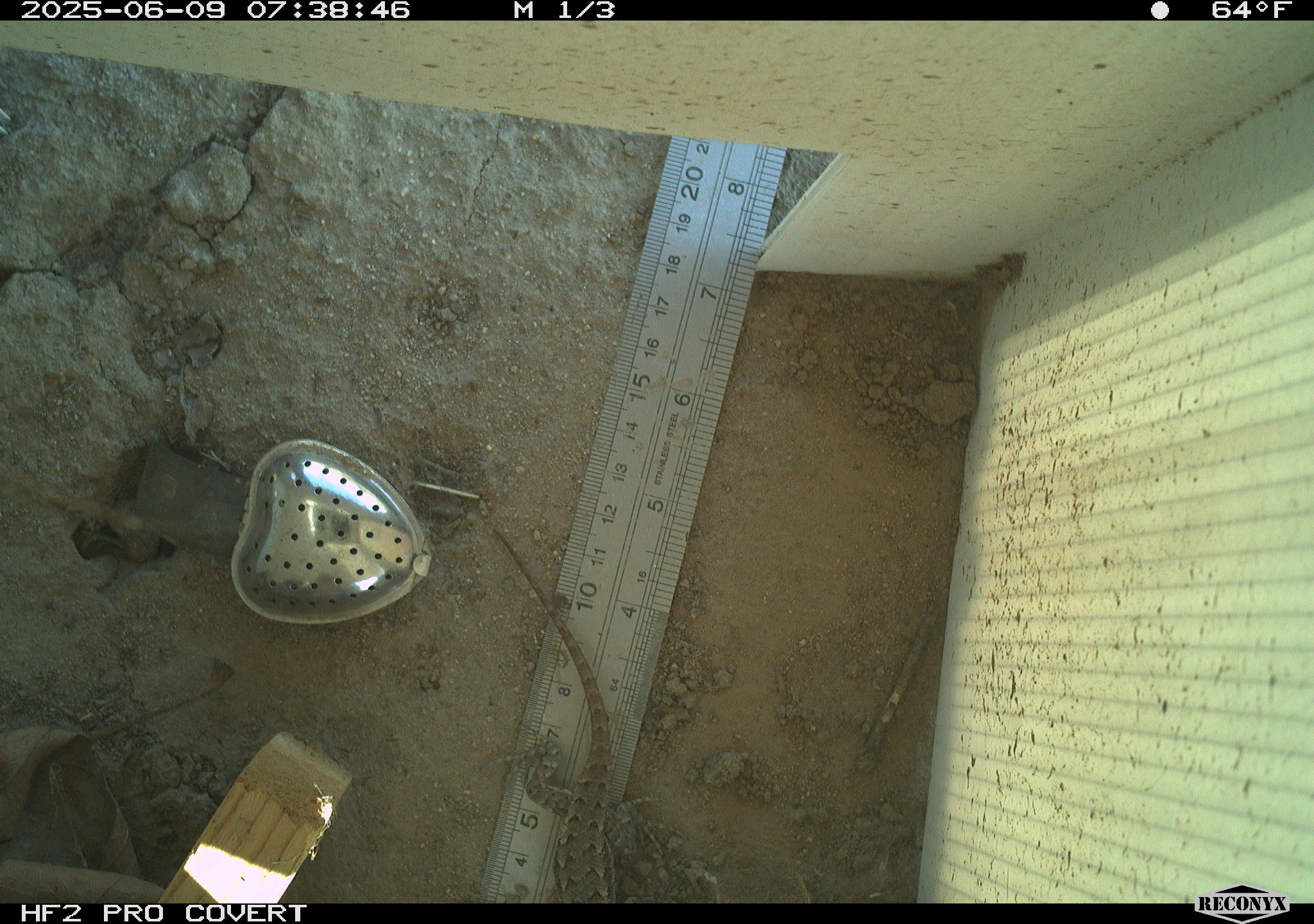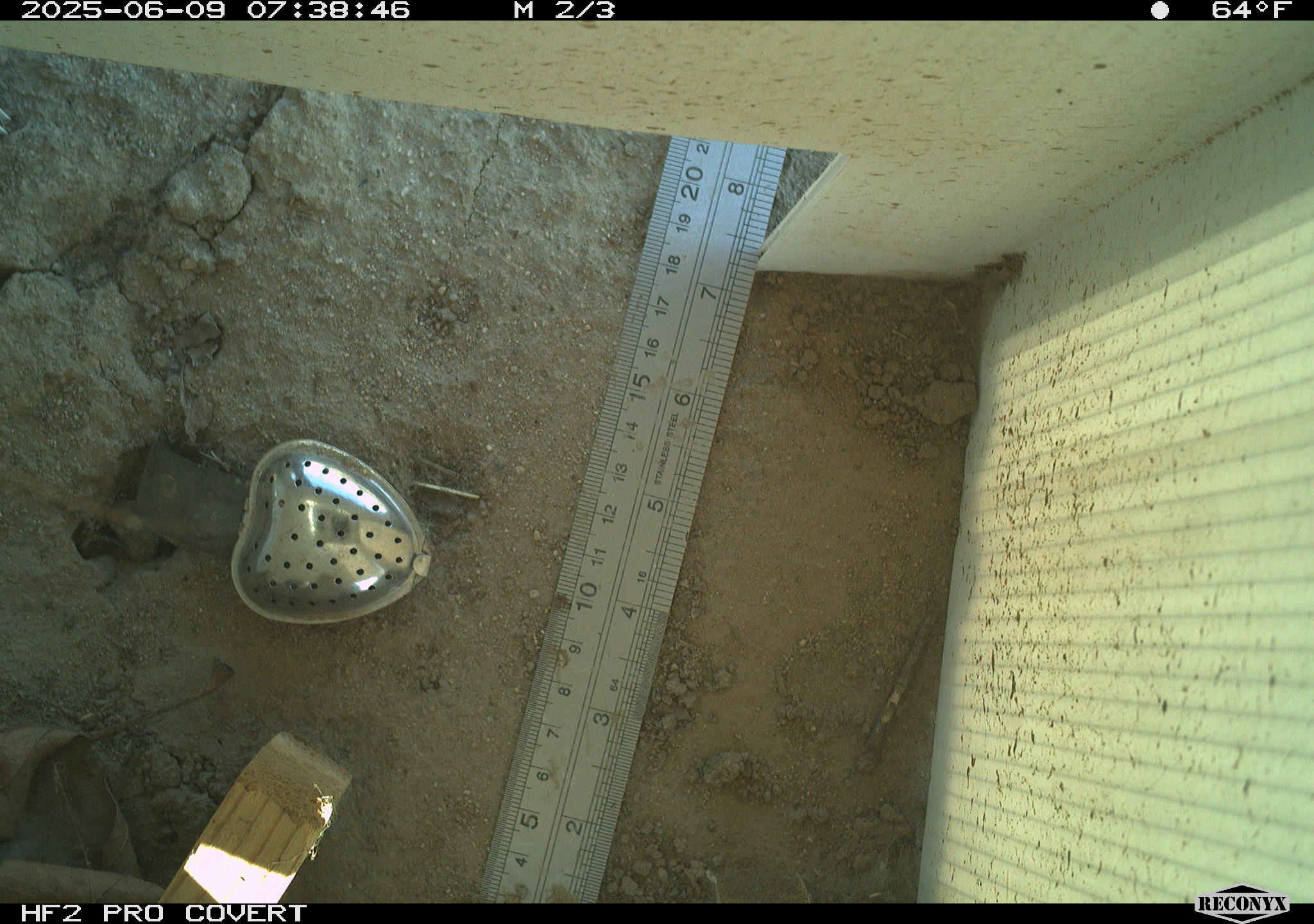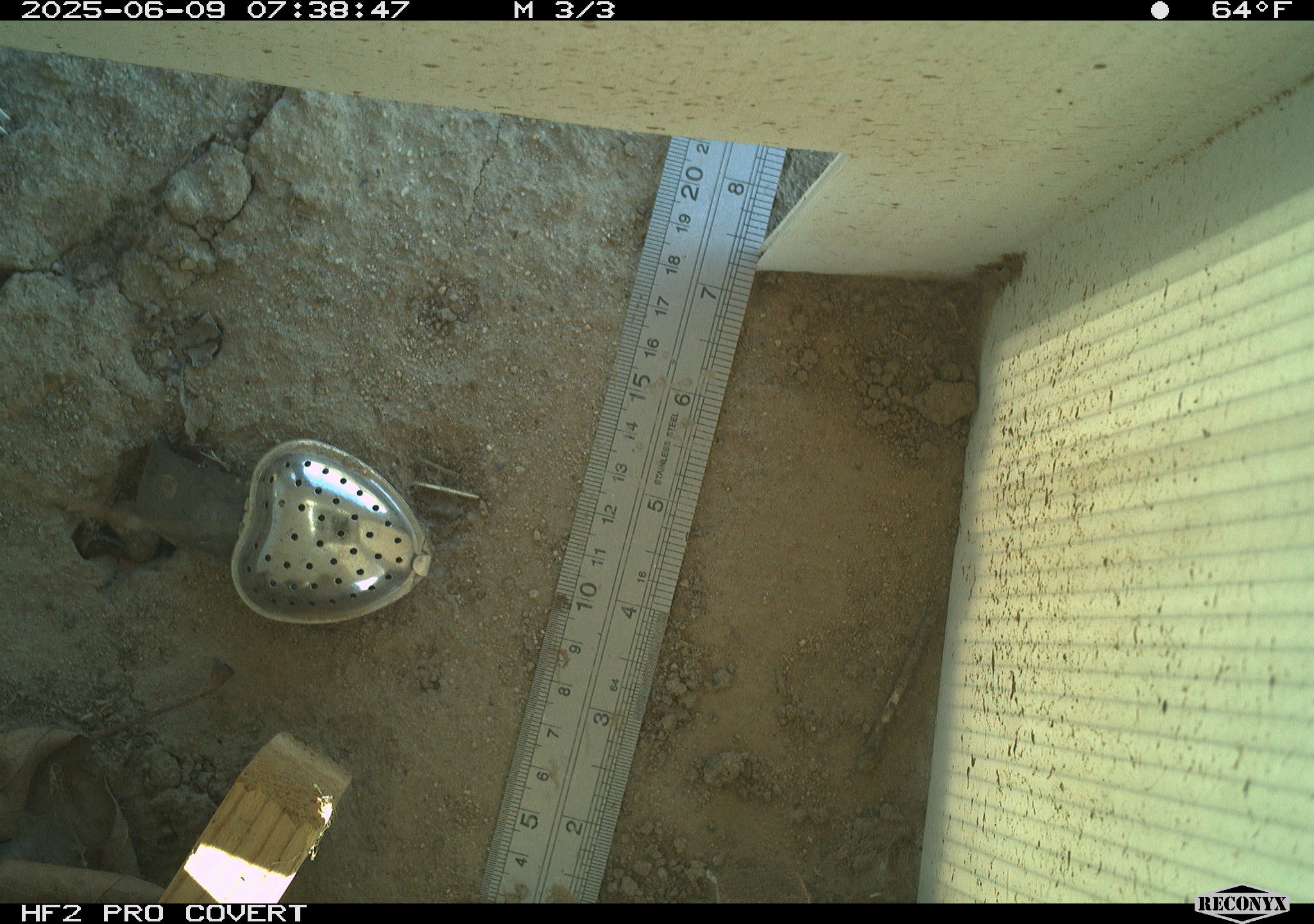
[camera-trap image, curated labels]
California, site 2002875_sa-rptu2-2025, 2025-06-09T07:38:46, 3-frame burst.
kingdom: Animalia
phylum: Chordata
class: Reptilia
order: Squamata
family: Phrynosomatidae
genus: Sceloporus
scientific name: Sceloporus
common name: spiny lizards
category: sceloporus species